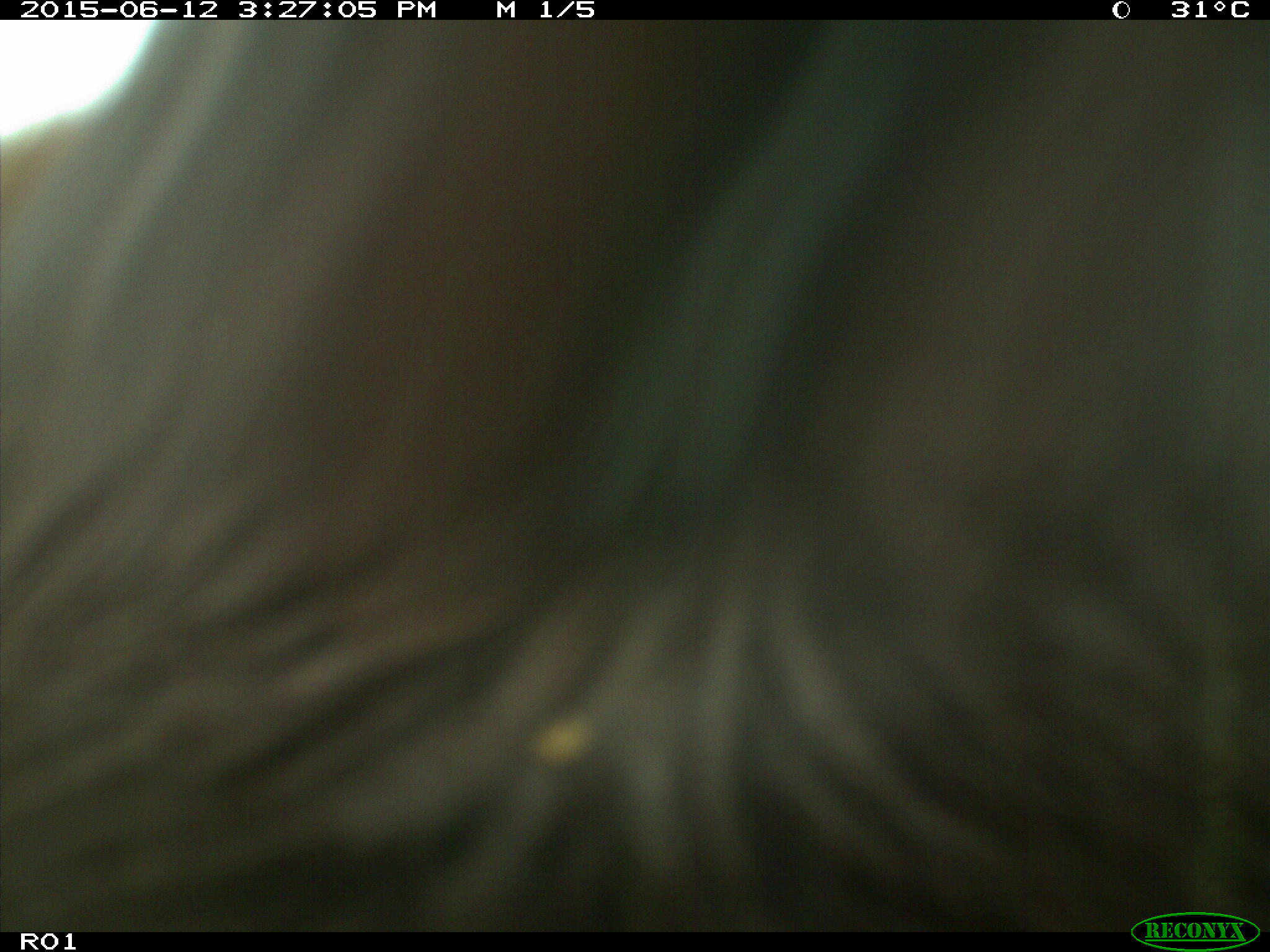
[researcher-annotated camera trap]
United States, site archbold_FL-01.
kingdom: Animalia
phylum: Chordata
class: Mammalia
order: Artiodactyla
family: Bovidae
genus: Bos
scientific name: Bos taurus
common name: domestic cow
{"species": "Bos taurus (domestic cow)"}